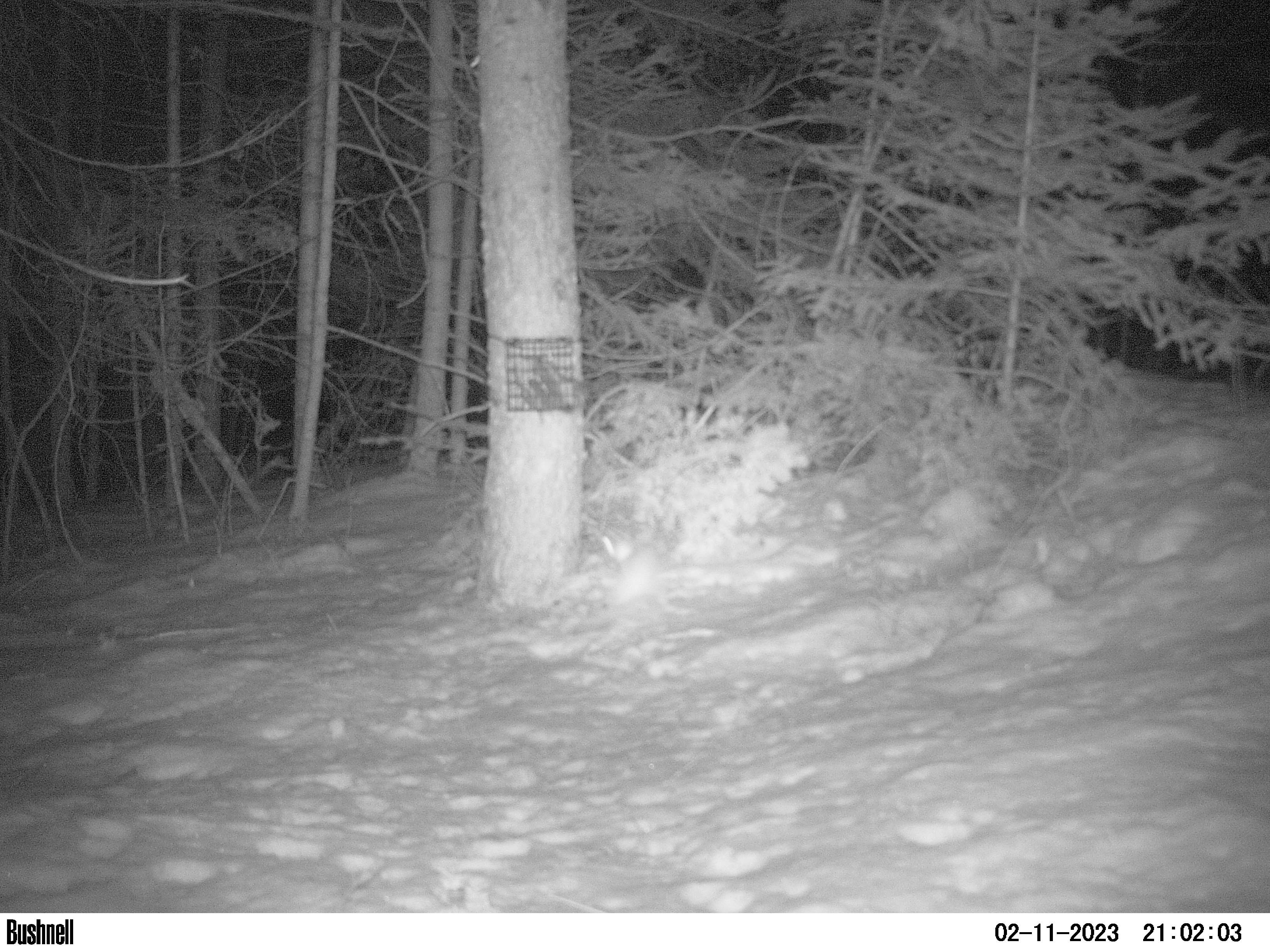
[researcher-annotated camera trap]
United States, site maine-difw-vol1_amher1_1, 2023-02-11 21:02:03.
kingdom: Animalia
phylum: Chordata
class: Mammalia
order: Carnivora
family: Mustelidae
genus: Neogale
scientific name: Neogale frenata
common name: long-tailed weasel